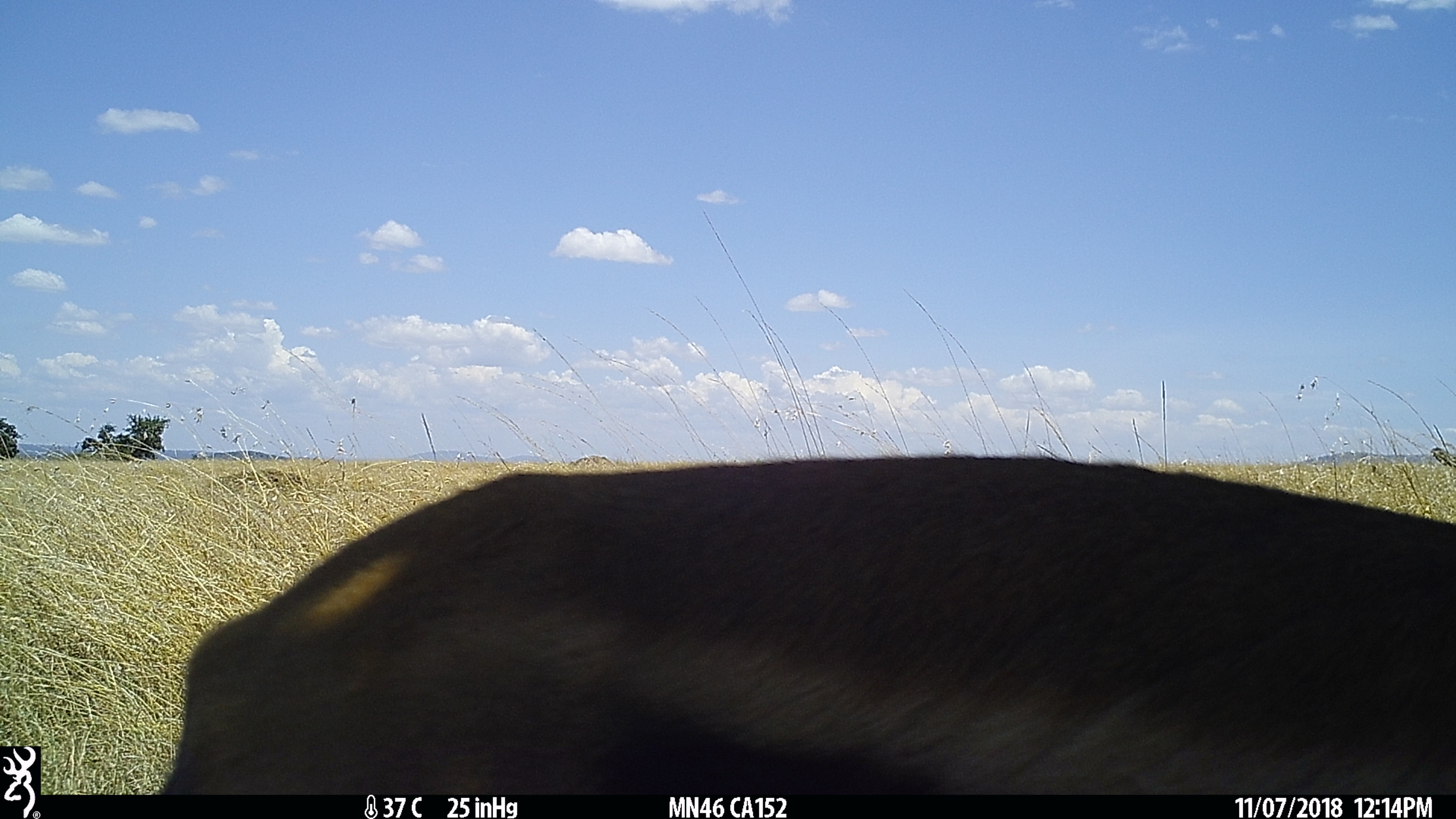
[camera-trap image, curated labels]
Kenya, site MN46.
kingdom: Animalia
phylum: Chordata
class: Mammalia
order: Artiodactyla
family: Bovidae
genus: Eudorcas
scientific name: Eudorcas thomsonii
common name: thomon's gazelle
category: gazelle thomsons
Gazelle thomsons (thomon's gazelle) (Eudorcas thomsonii).